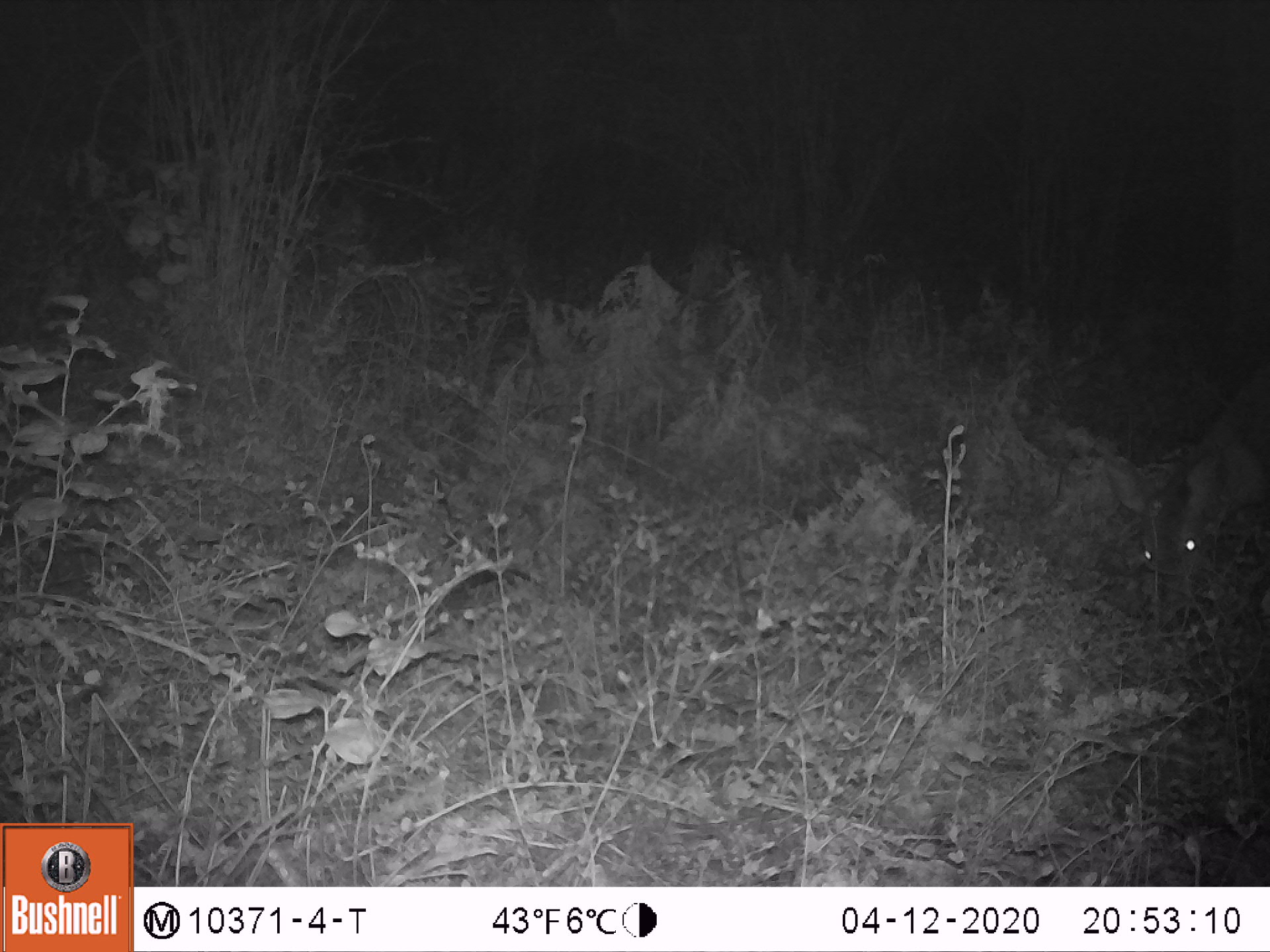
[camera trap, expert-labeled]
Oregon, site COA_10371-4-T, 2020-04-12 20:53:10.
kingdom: Animalia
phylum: Chordata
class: Mammalia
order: Artiodactyla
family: Cervidae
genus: Odocoileus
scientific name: Odocoileus hemionus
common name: black-tailed deer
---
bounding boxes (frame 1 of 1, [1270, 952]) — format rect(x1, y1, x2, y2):
black-tailed deer: rect(1096, 364, 1264, 640)